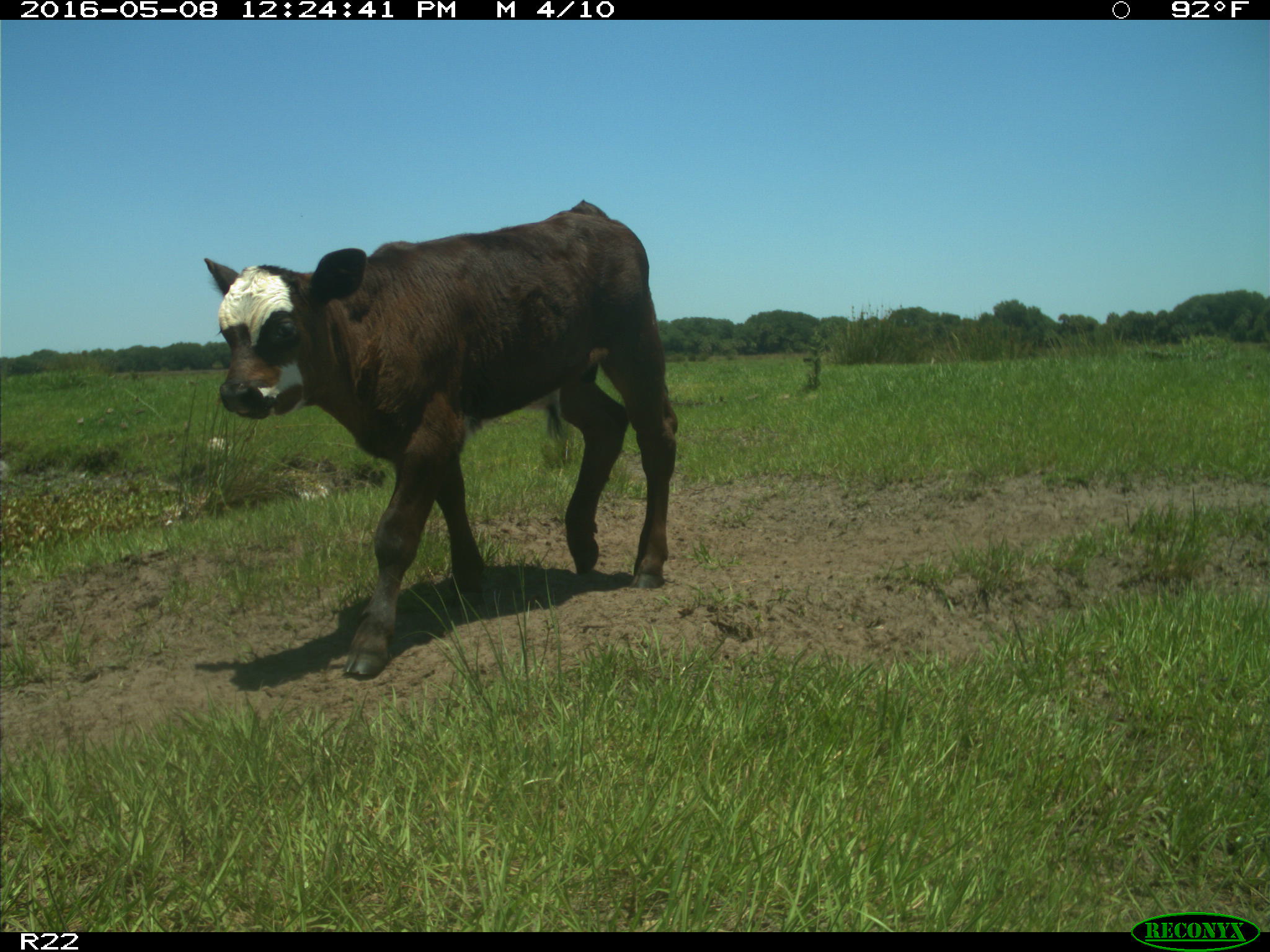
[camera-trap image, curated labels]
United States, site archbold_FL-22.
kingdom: Animalia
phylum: Chordata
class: Mammalia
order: Artiodactyla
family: Bovidae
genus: Bos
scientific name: Bos taurus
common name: domestic cow